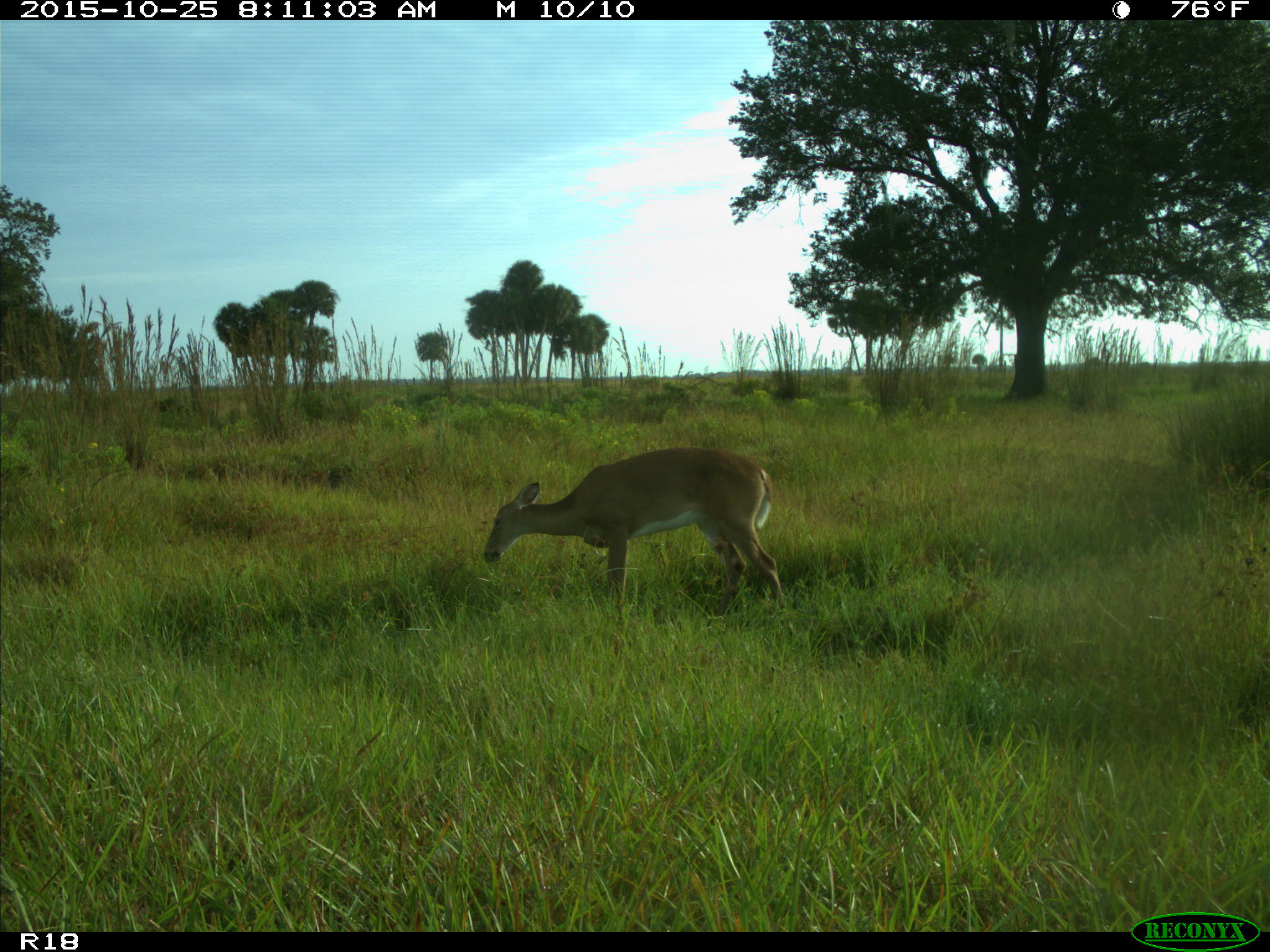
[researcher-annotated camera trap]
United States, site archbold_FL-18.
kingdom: Animalia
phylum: Chordata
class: Mammalia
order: Artiodactyla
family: Cervidae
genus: Odocoileus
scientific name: Odocoileus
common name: deer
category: unidentified deer